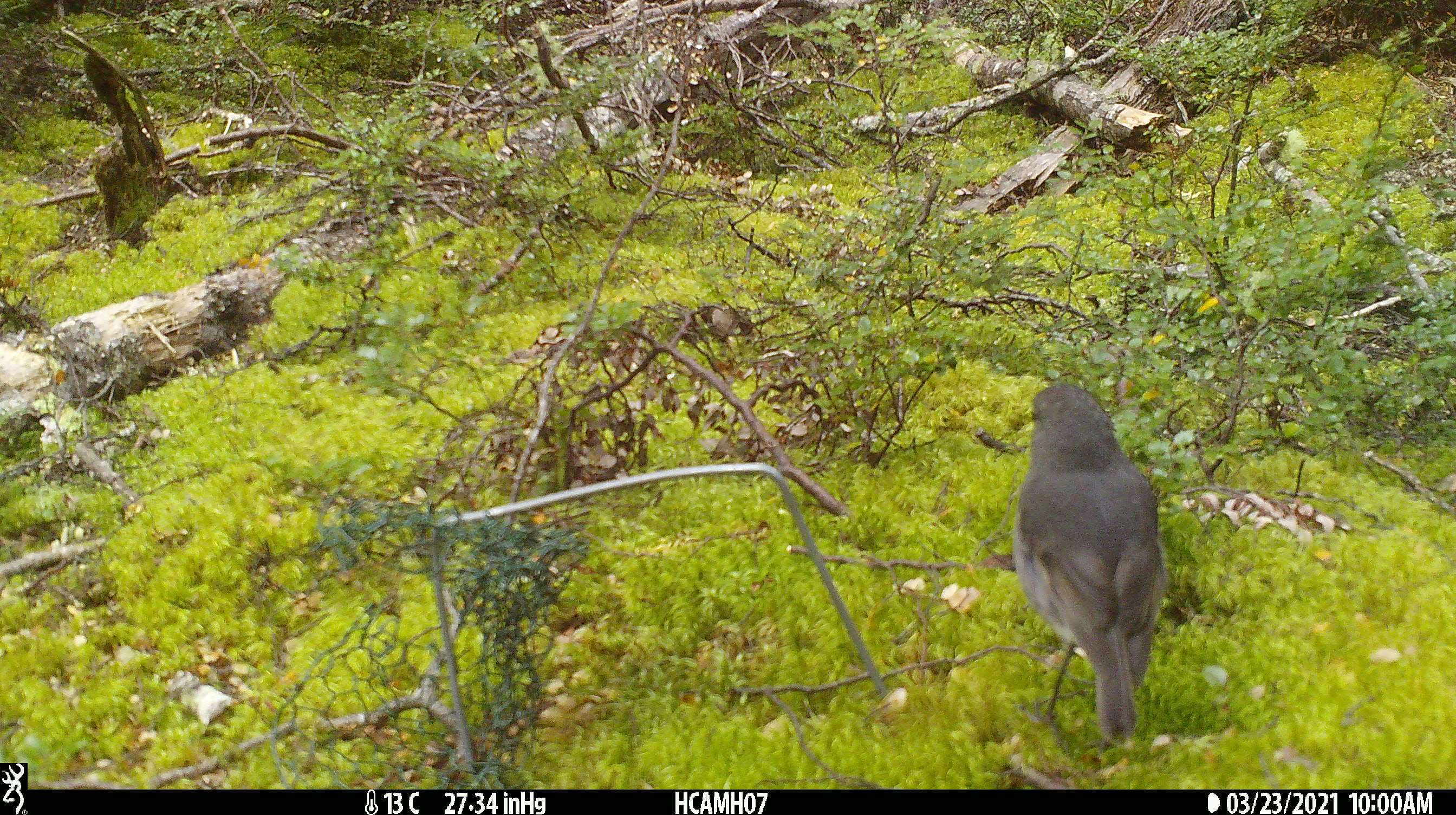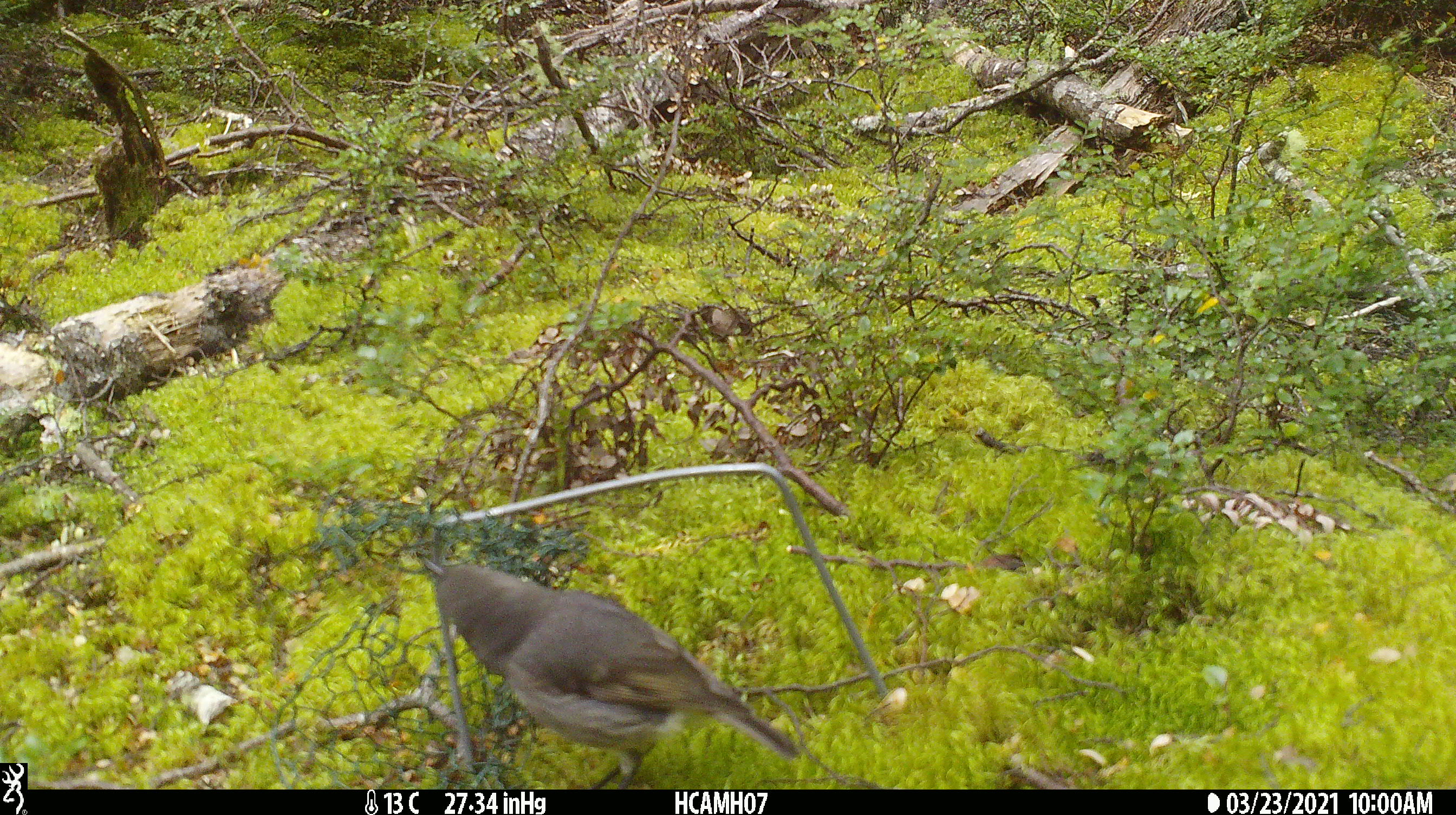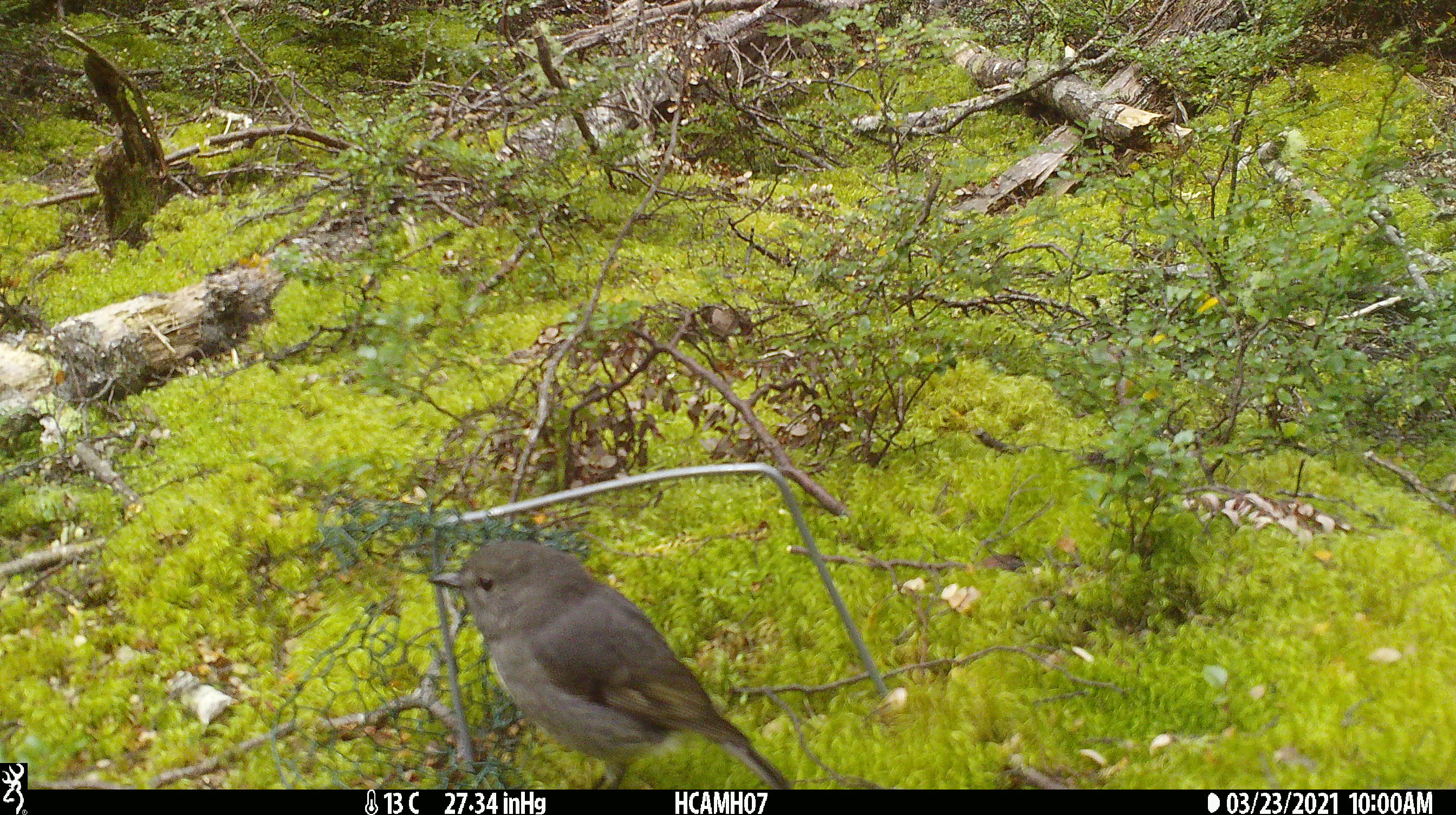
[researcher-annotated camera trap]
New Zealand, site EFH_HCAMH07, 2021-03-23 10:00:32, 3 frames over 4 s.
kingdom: Animalia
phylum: Chordata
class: Aves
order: Passeriformes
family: Petroicidae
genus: Petroica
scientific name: Petroica australis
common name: new zealand robin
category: robin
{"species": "robin (new zealand robin) (Petroica australis)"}